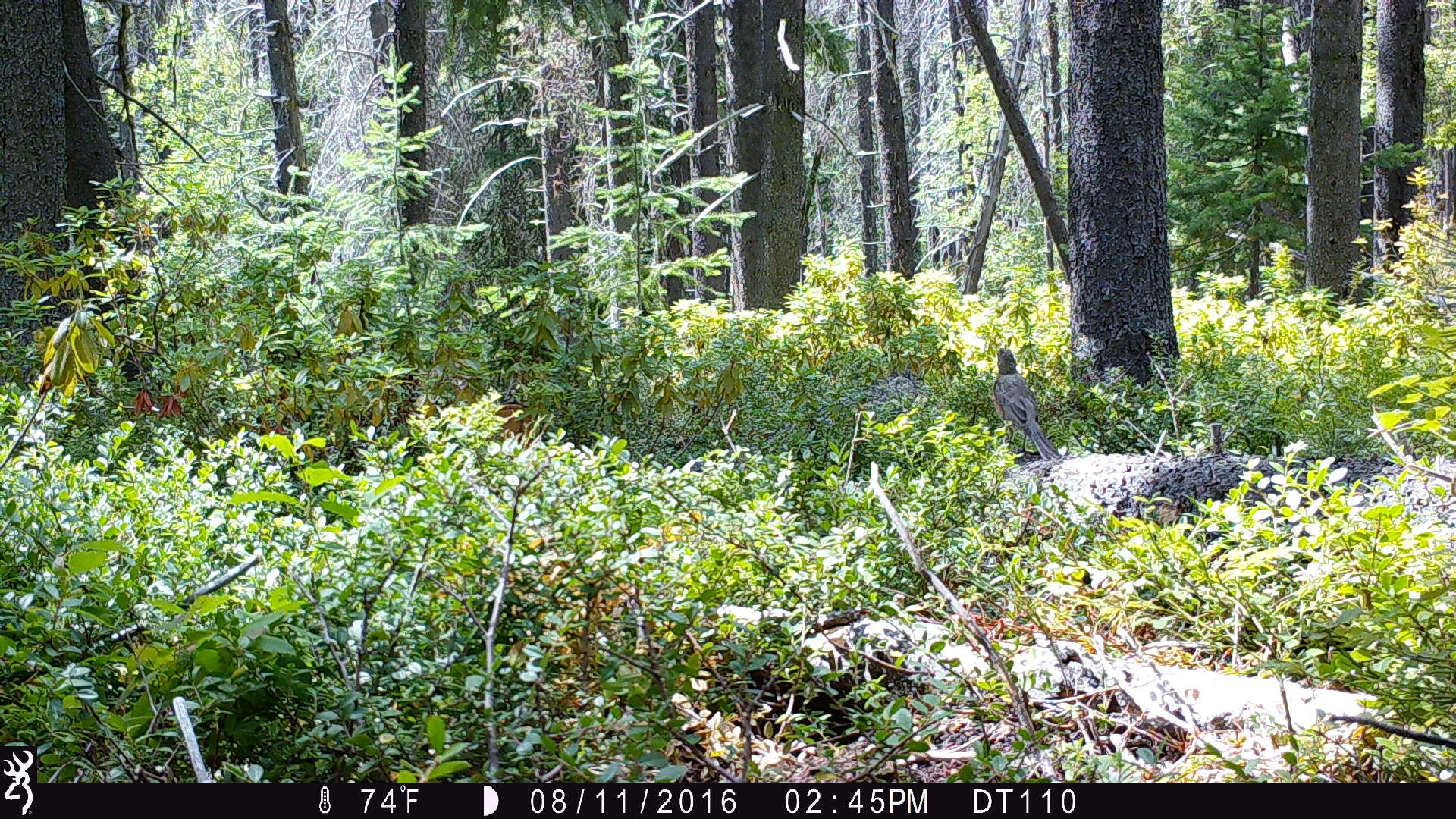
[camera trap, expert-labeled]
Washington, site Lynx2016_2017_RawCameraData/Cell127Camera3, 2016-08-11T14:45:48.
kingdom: Animalia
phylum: Chordata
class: Aves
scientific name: Aves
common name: birds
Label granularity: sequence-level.